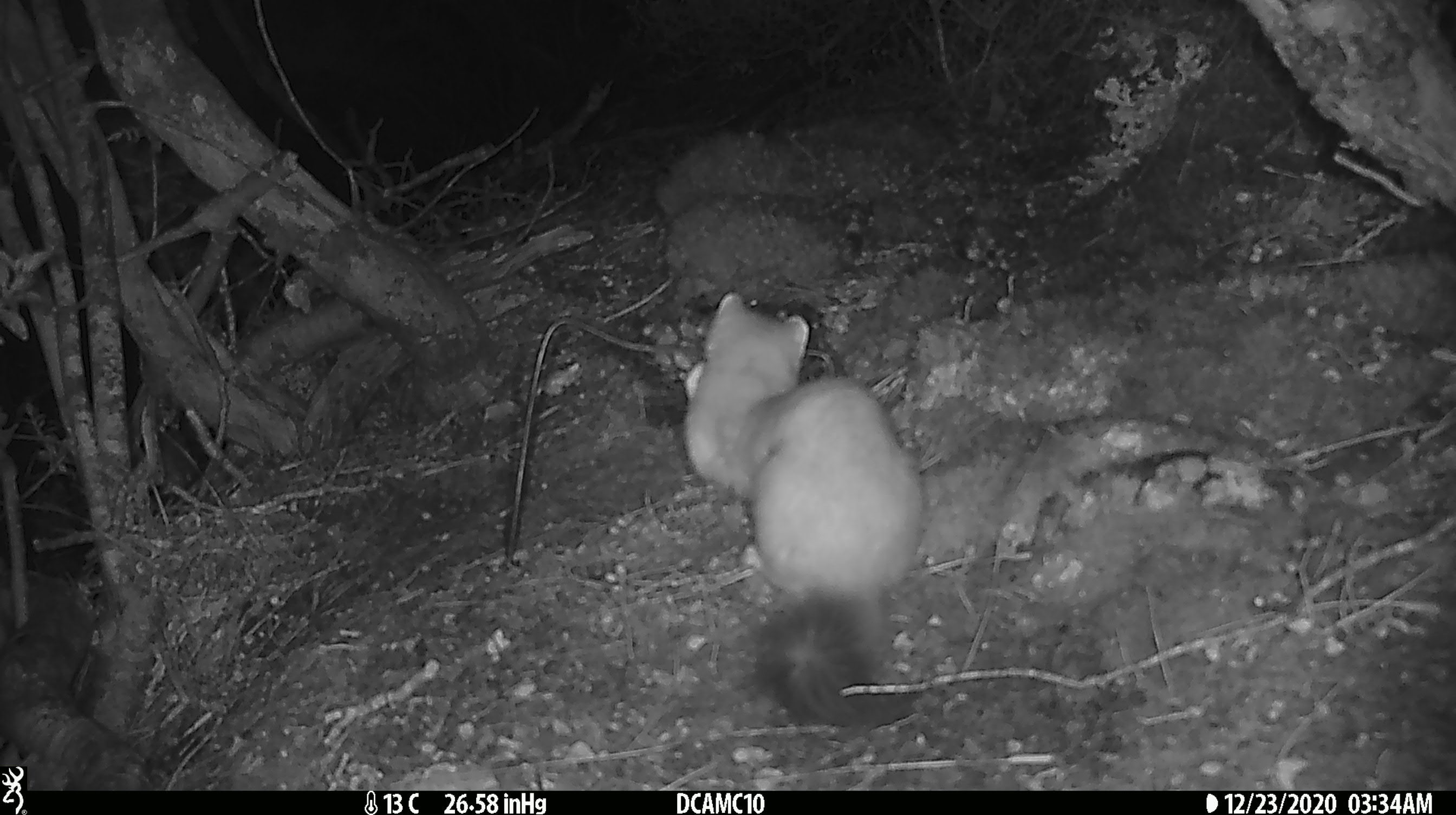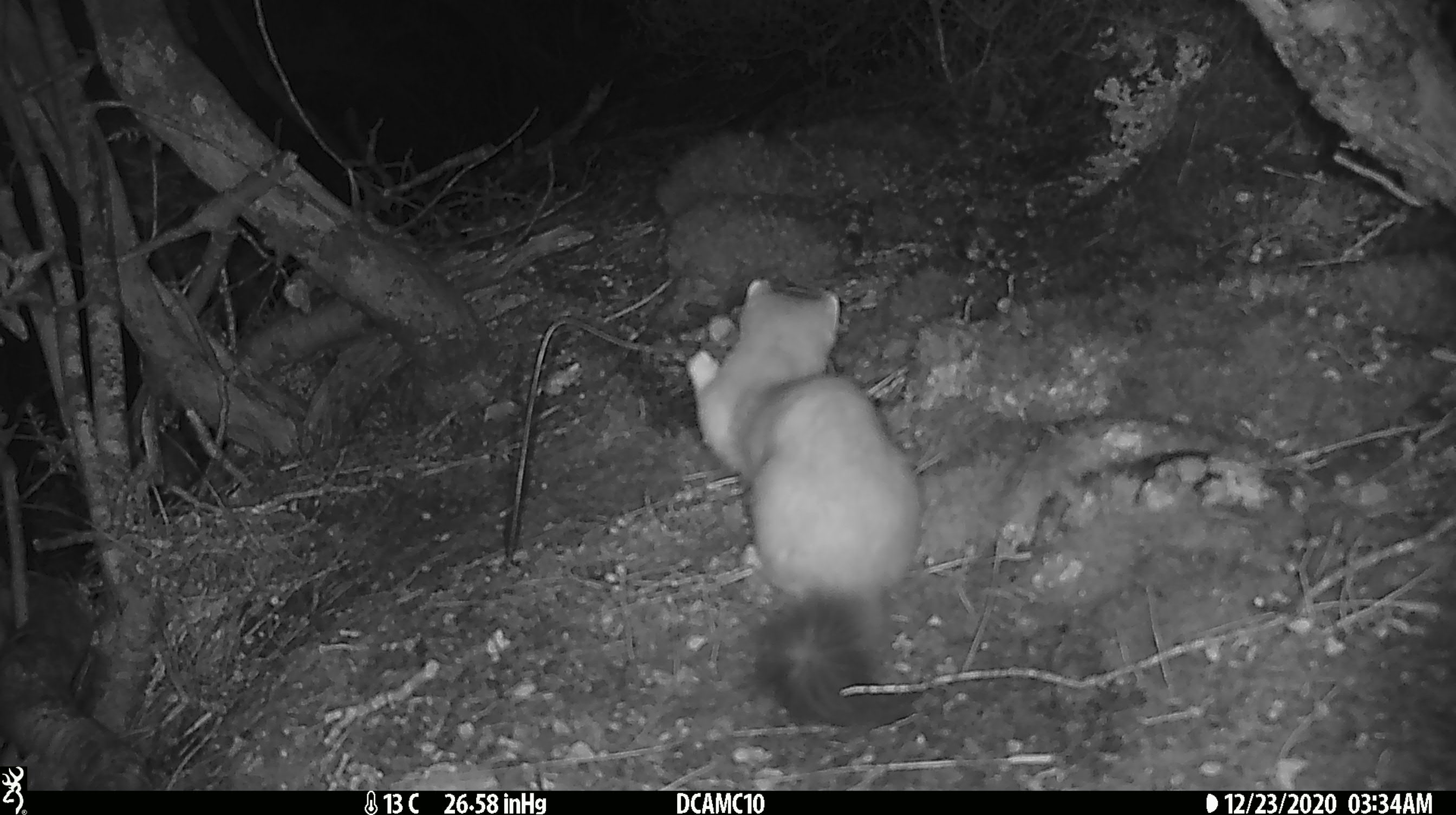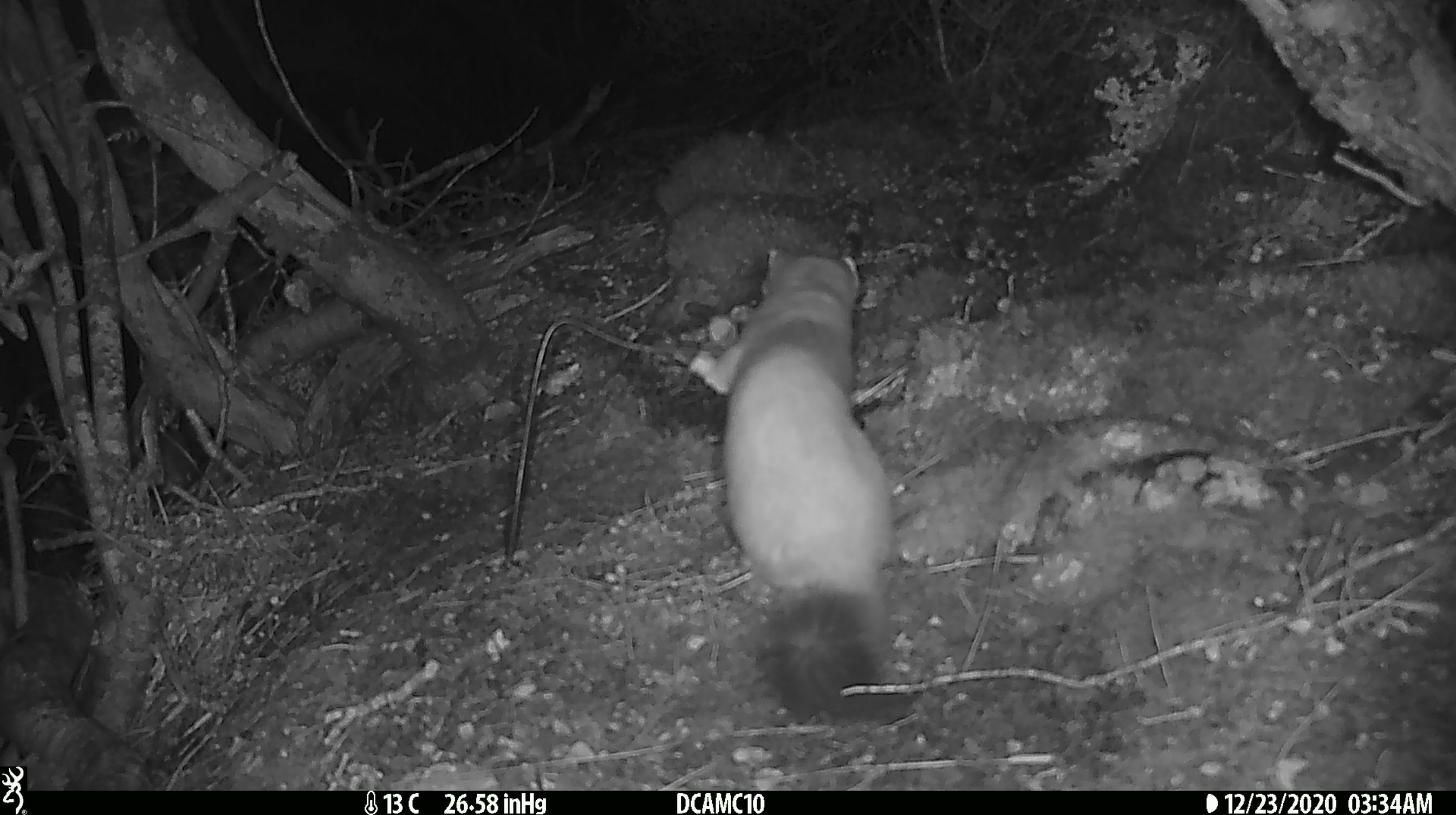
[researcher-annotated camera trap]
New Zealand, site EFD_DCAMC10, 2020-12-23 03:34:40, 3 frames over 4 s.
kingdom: Animalia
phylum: Chordata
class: Mammalia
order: Carnivora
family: Mustelidae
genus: Mustela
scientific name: Mustela erminea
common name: stoat